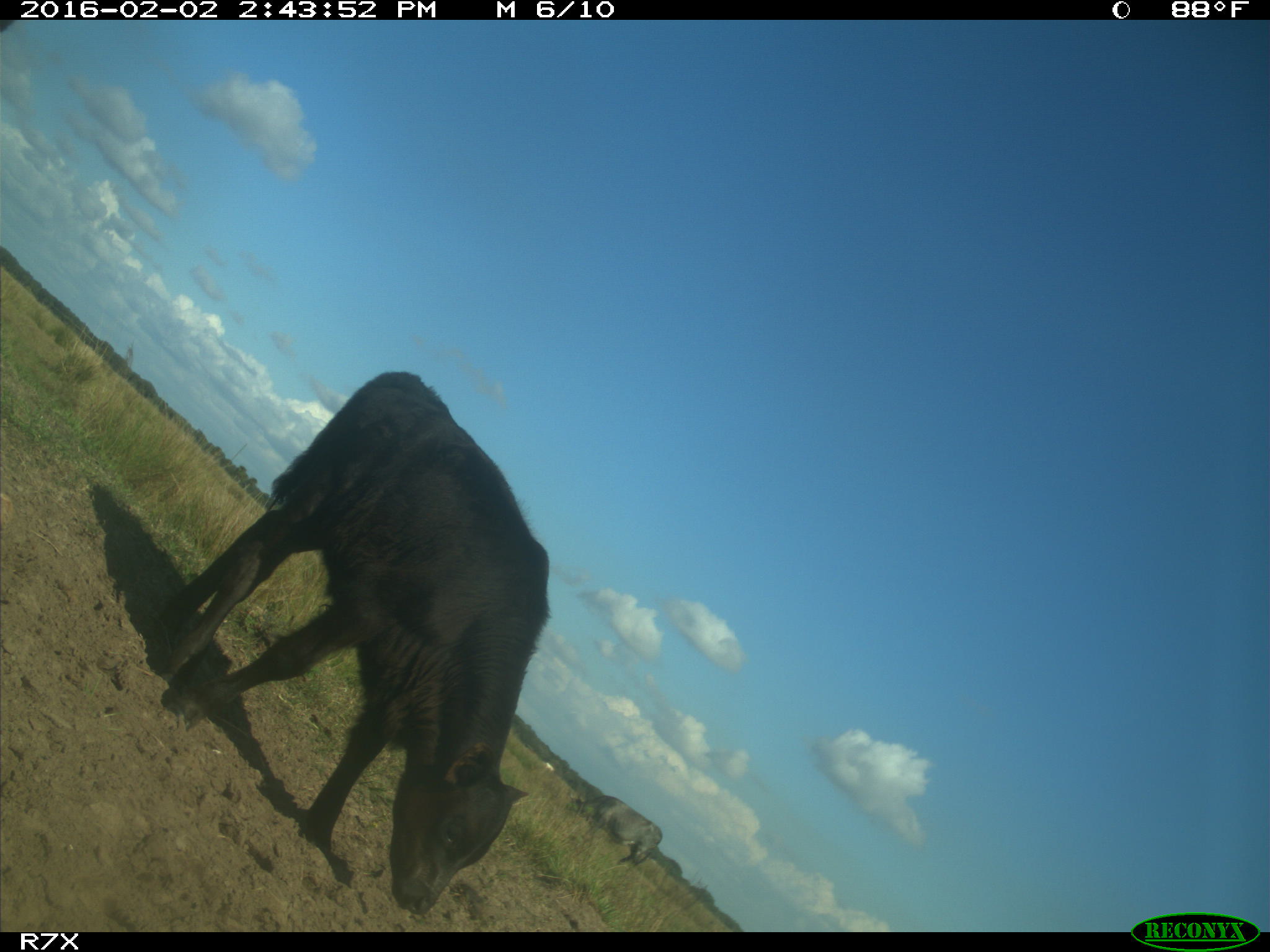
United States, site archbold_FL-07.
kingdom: Animalia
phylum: Chordata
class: Mammalia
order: Artiodactyla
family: Bovidae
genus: Bos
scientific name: Bos taurus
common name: domestic cow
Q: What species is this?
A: Bos taurus (domestic cow).